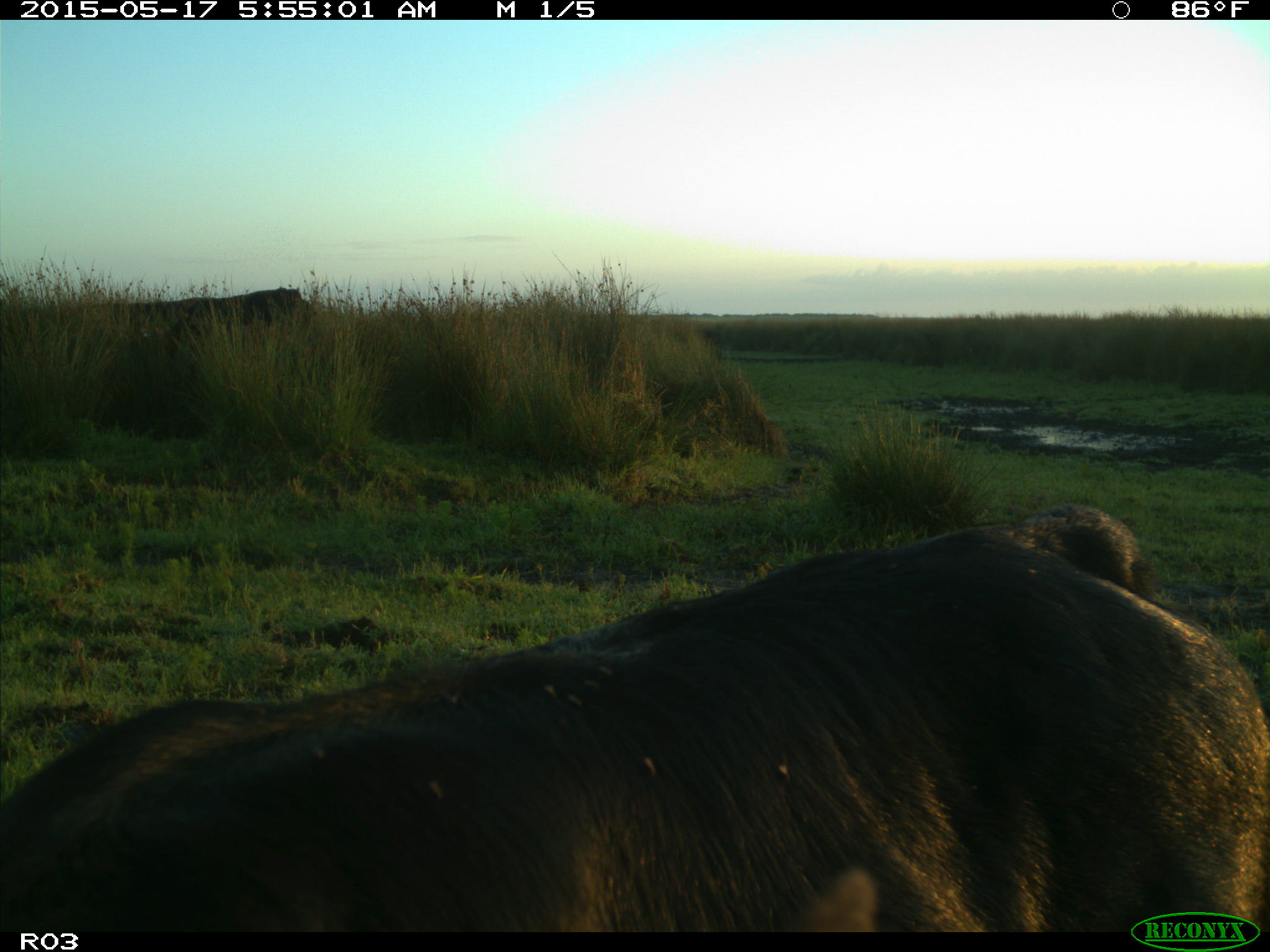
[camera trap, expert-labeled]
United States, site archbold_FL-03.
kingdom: Animalia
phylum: Chordata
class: Mammalia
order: Artiodactyla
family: Bovidae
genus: Bos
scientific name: Bos taurus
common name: domestic cow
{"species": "Bos taurus (domestic cow)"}